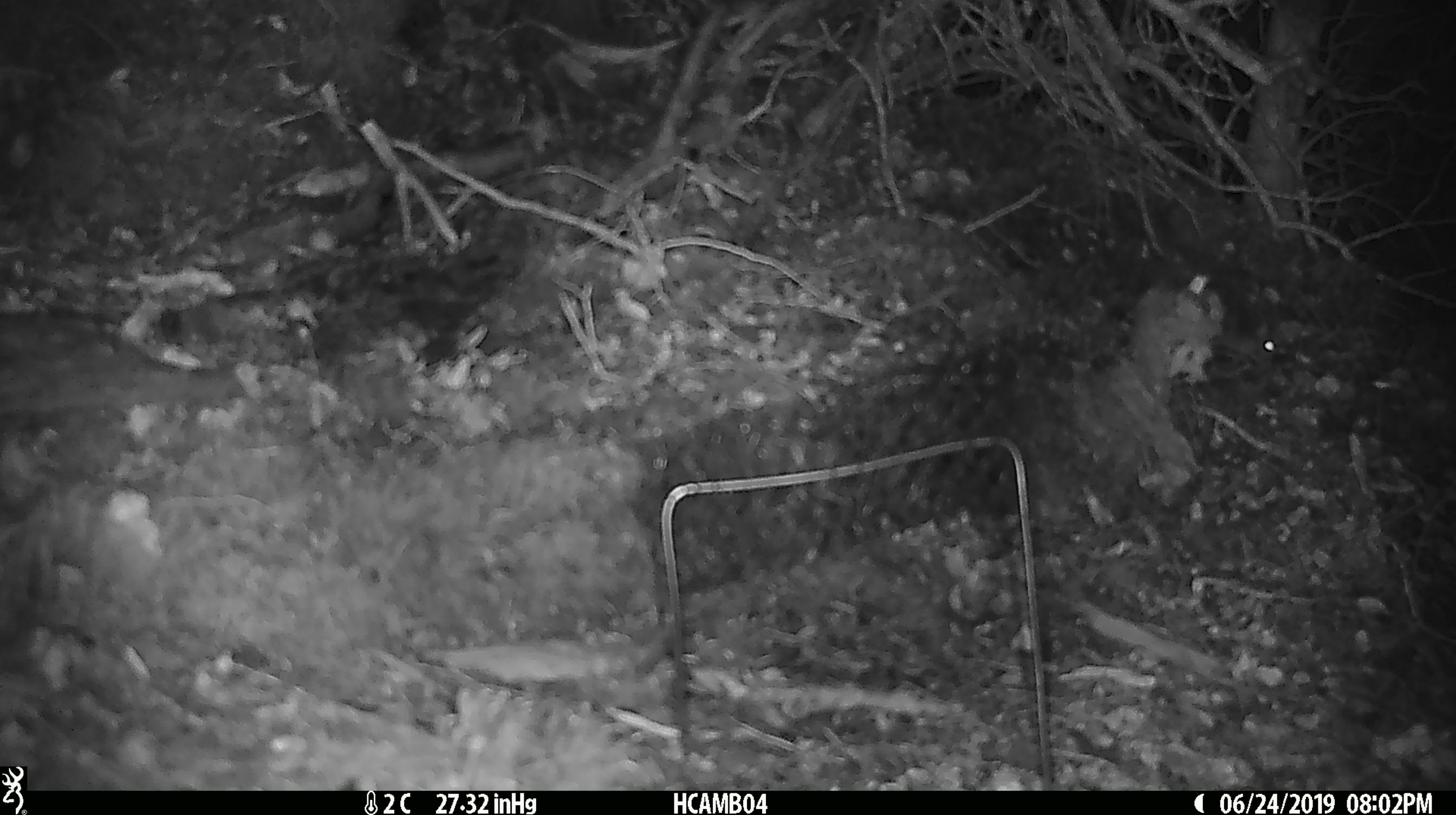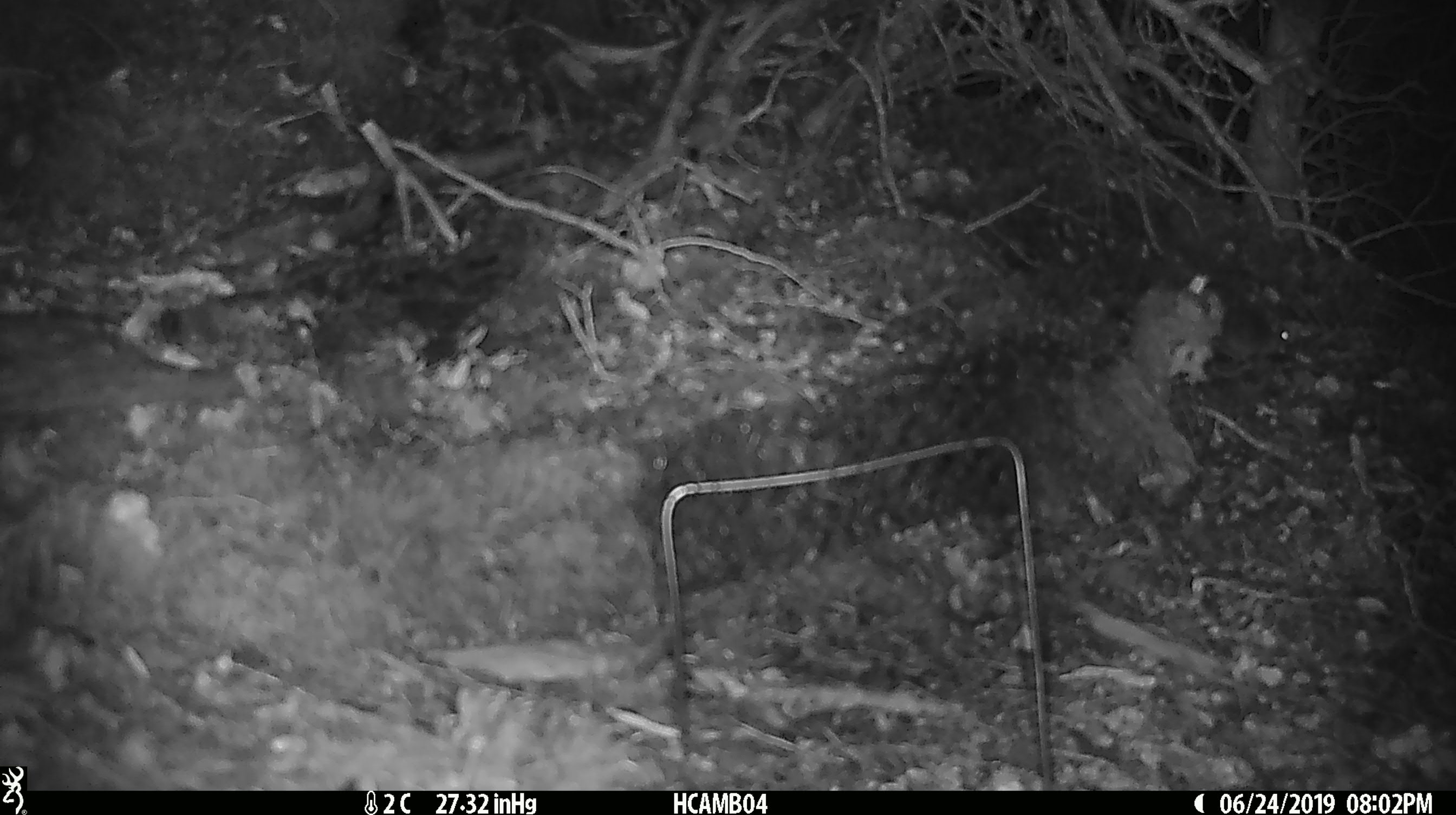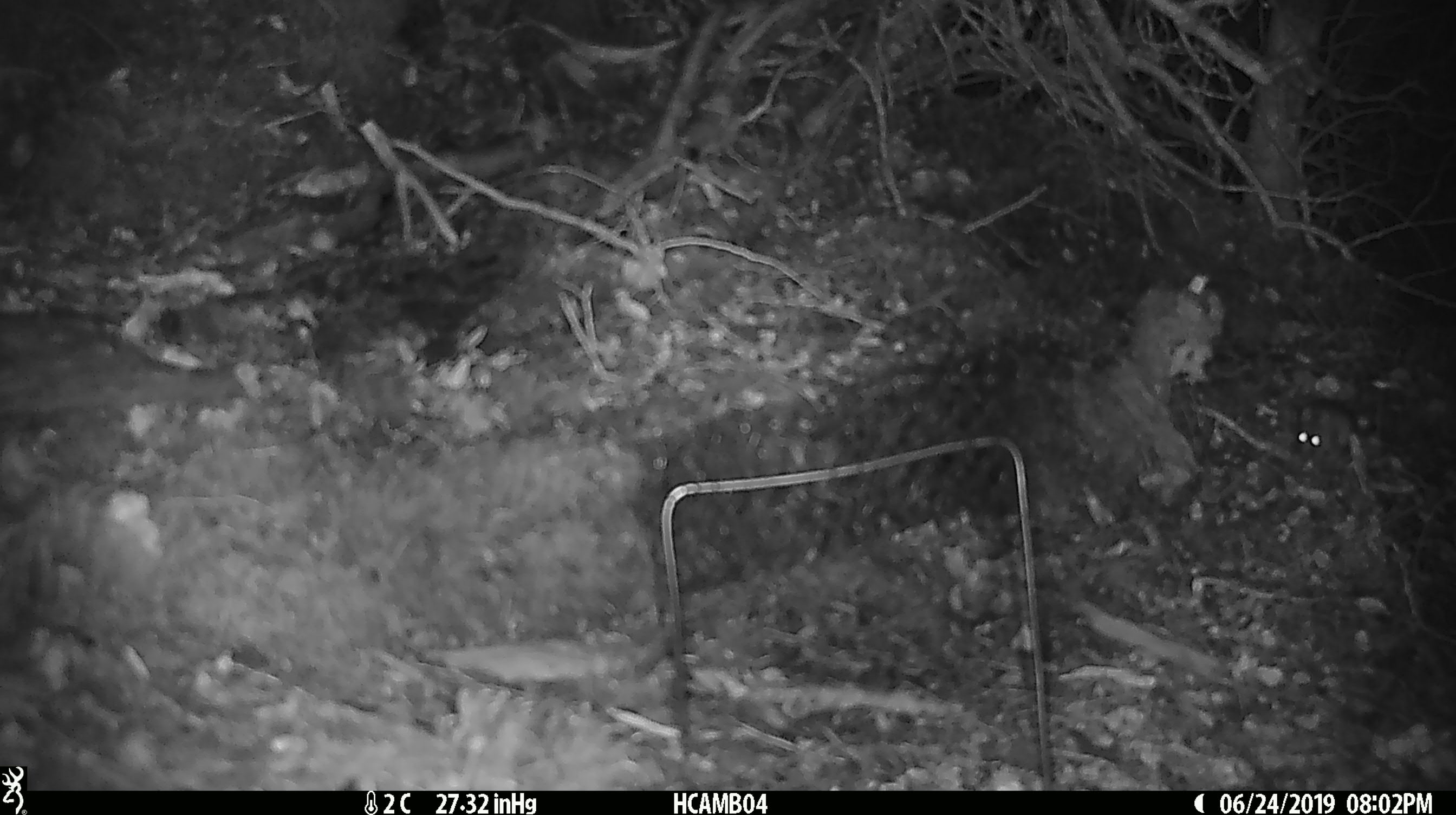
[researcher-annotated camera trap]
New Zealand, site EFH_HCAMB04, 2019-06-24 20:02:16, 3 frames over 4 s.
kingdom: Animalia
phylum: Chordata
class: Mammalia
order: Rodentia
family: Muridae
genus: Mus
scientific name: Mus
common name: mouse